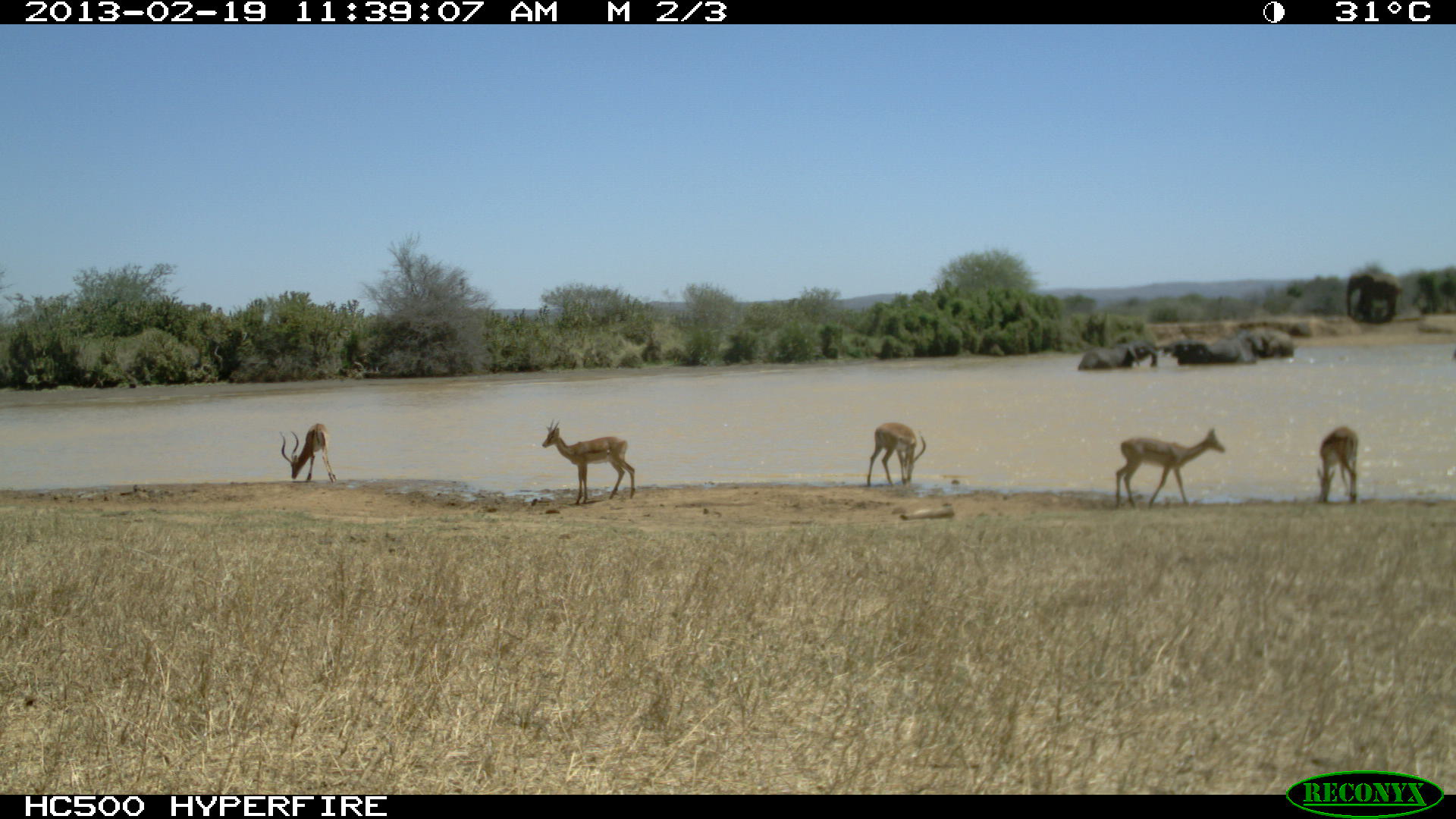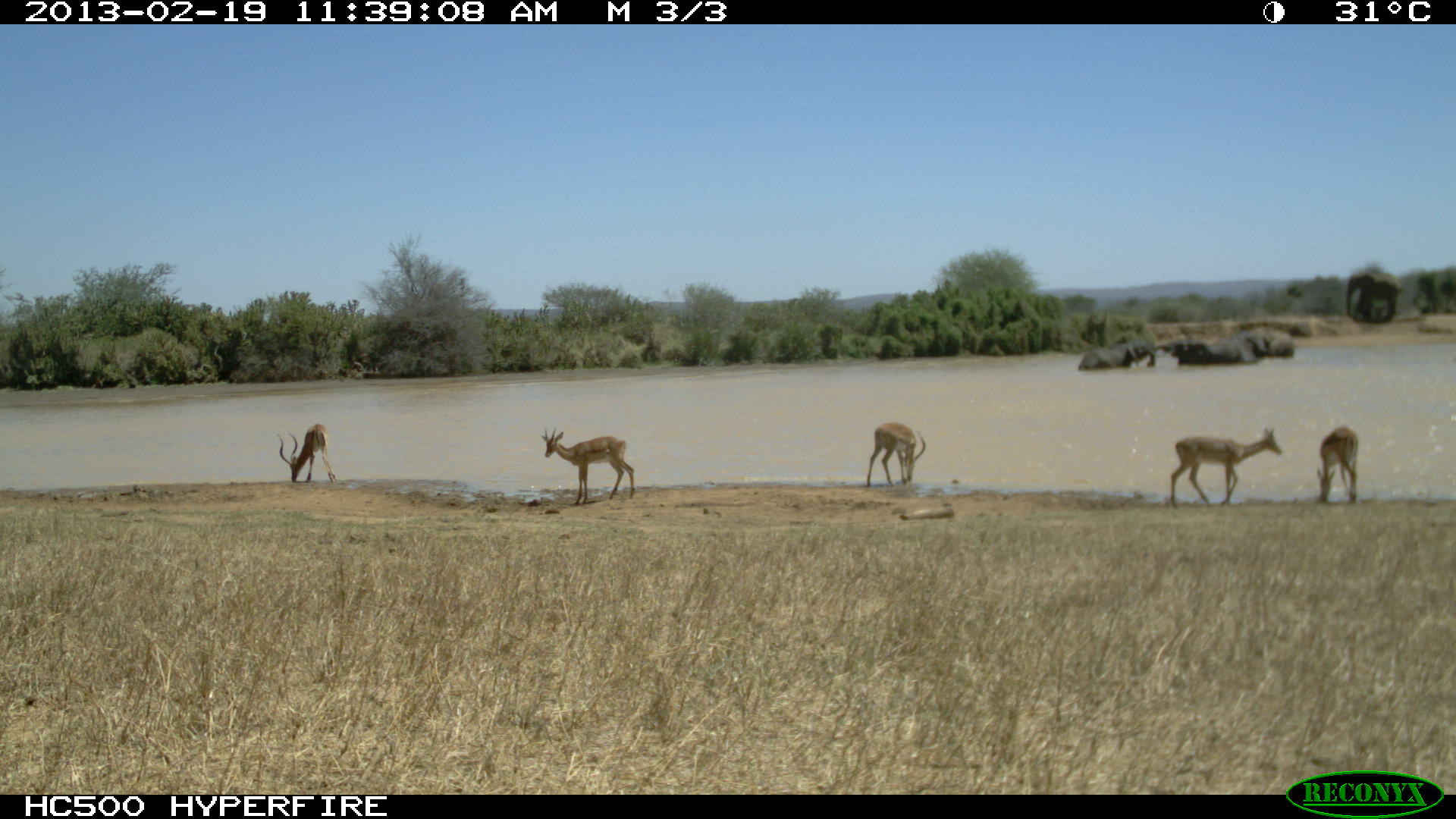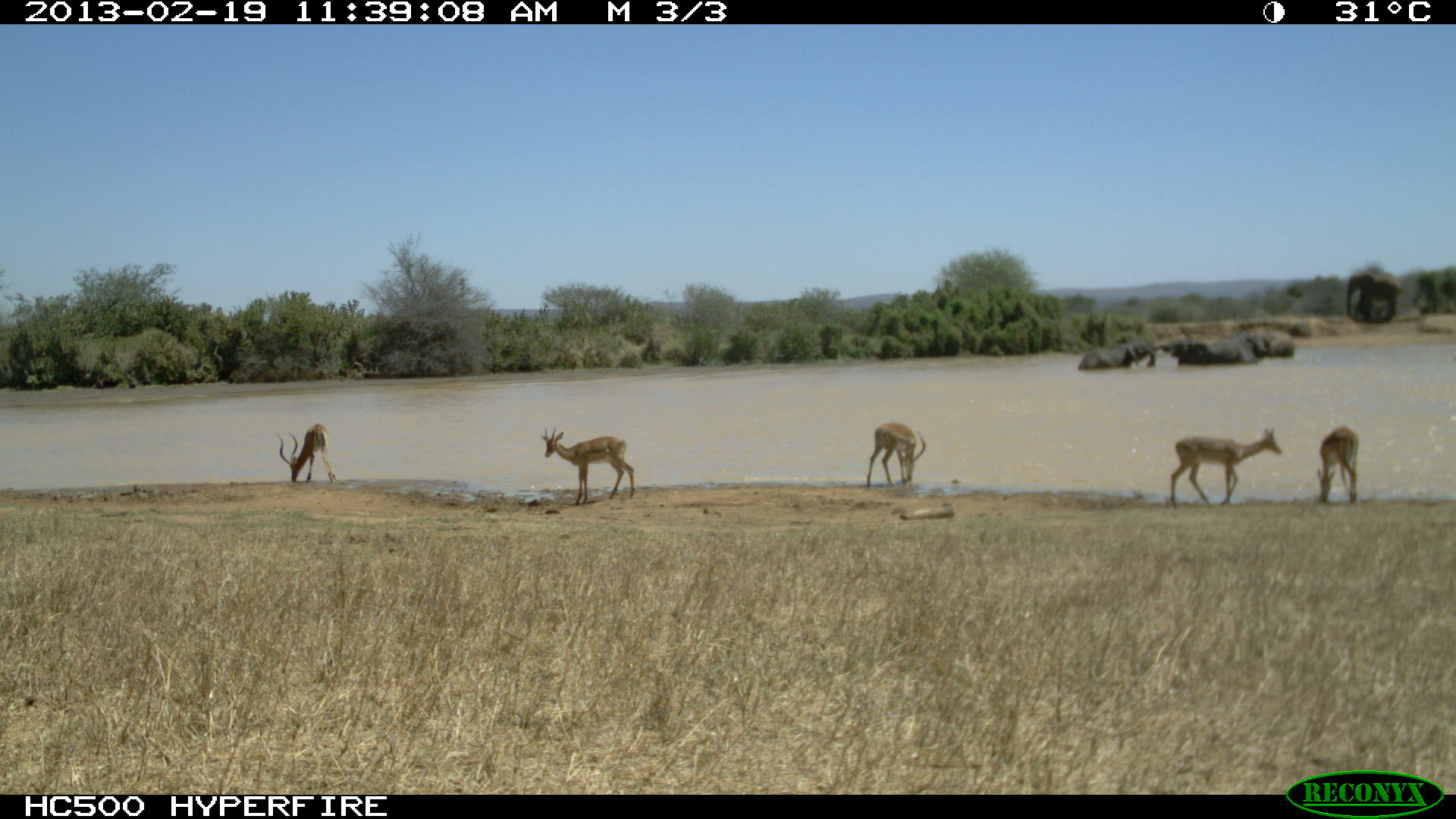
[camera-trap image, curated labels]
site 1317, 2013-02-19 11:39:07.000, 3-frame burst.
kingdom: Animalia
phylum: Chordata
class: Mammalia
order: Proboscidea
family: Elephantidae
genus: Loxodonta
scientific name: Loxodonta africana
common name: african bush elephant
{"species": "Loxodonta africana (african bush elephant)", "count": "7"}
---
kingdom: Animalia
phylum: Chordata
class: Mammalia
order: Artiodactyla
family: Bovidae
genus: Aepyceros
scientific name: Aepyceros melampus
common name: impala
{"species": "Aepyceros melampus (impala)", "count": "5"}